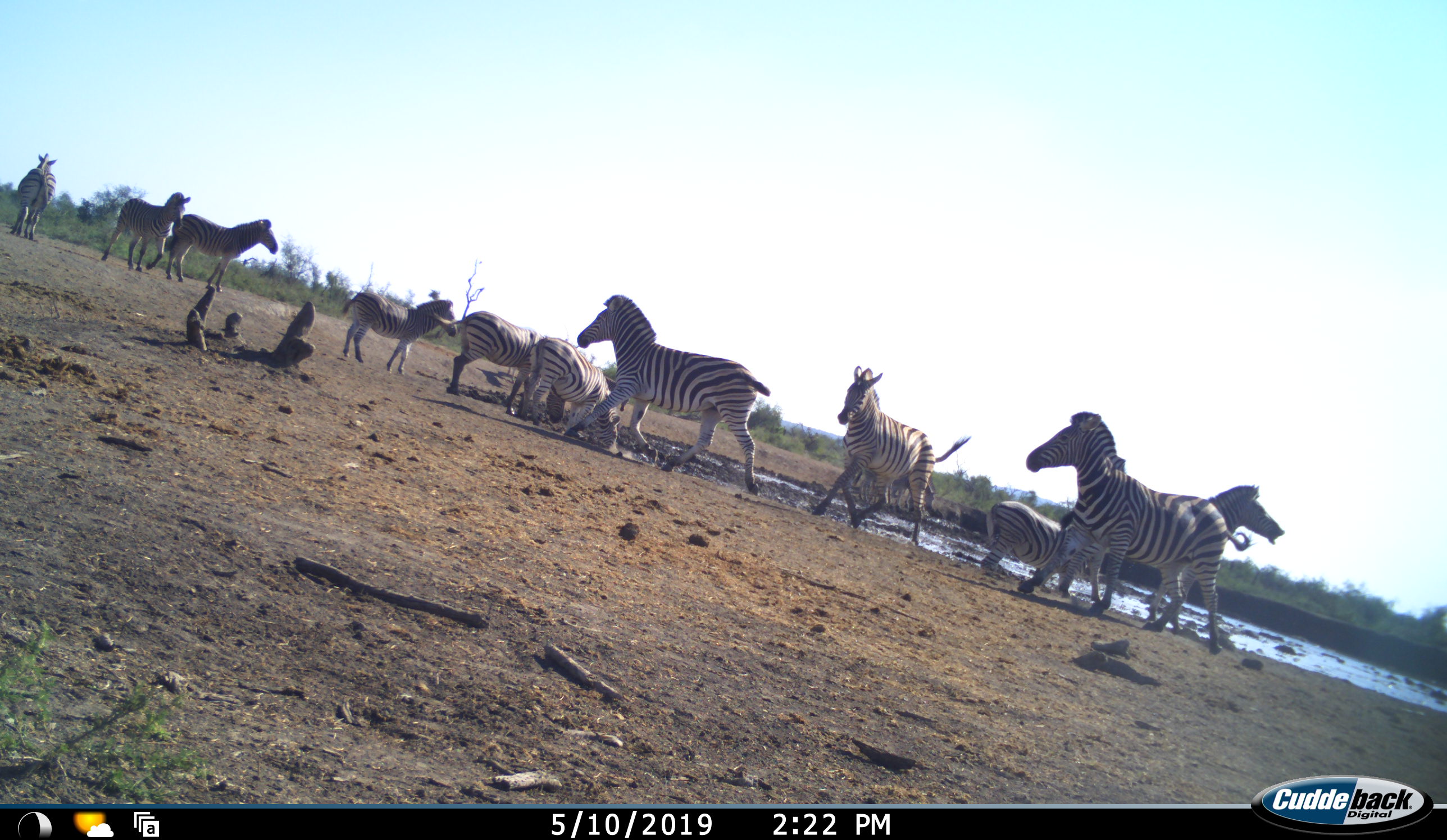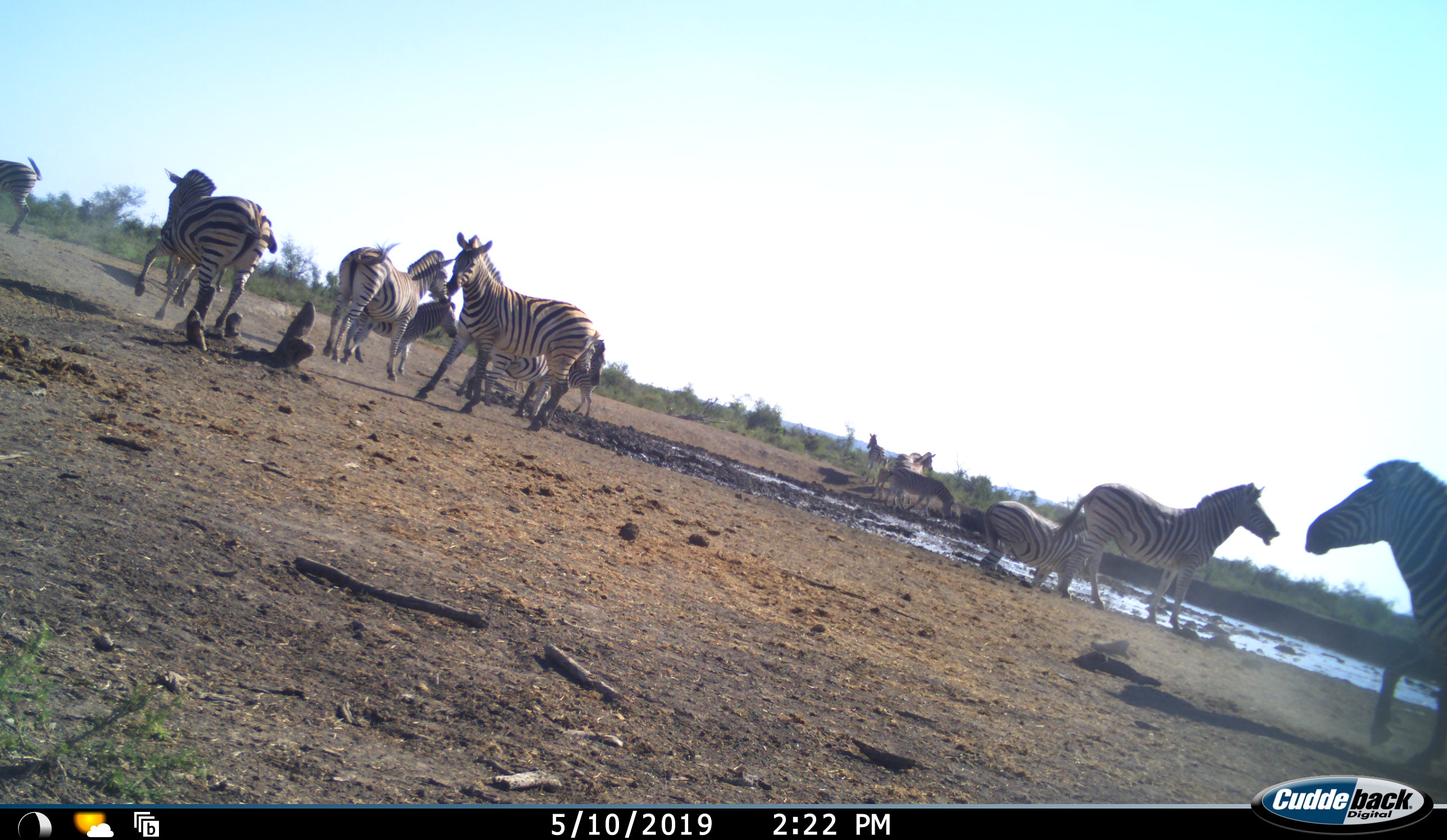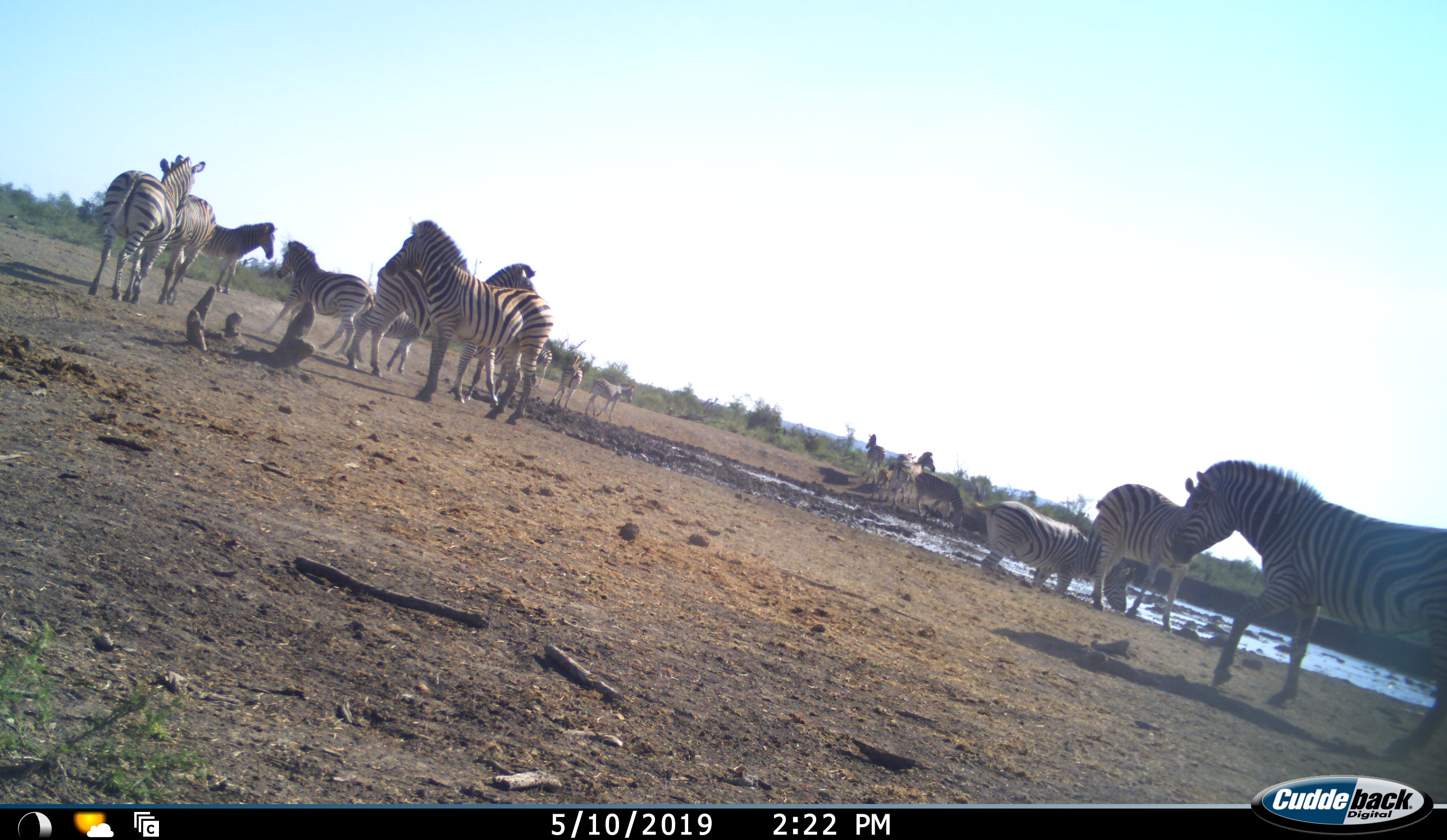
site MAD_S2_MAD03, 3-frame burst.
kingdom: Animalia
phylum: Chordata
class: Mammalia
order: Perissodactyla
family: Equidae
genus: Equus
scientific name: Equus quagga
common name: plains zebra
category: zebraplains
Zebraplains (plains zebra) (Equus quagga), count 11-50. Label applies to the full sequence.